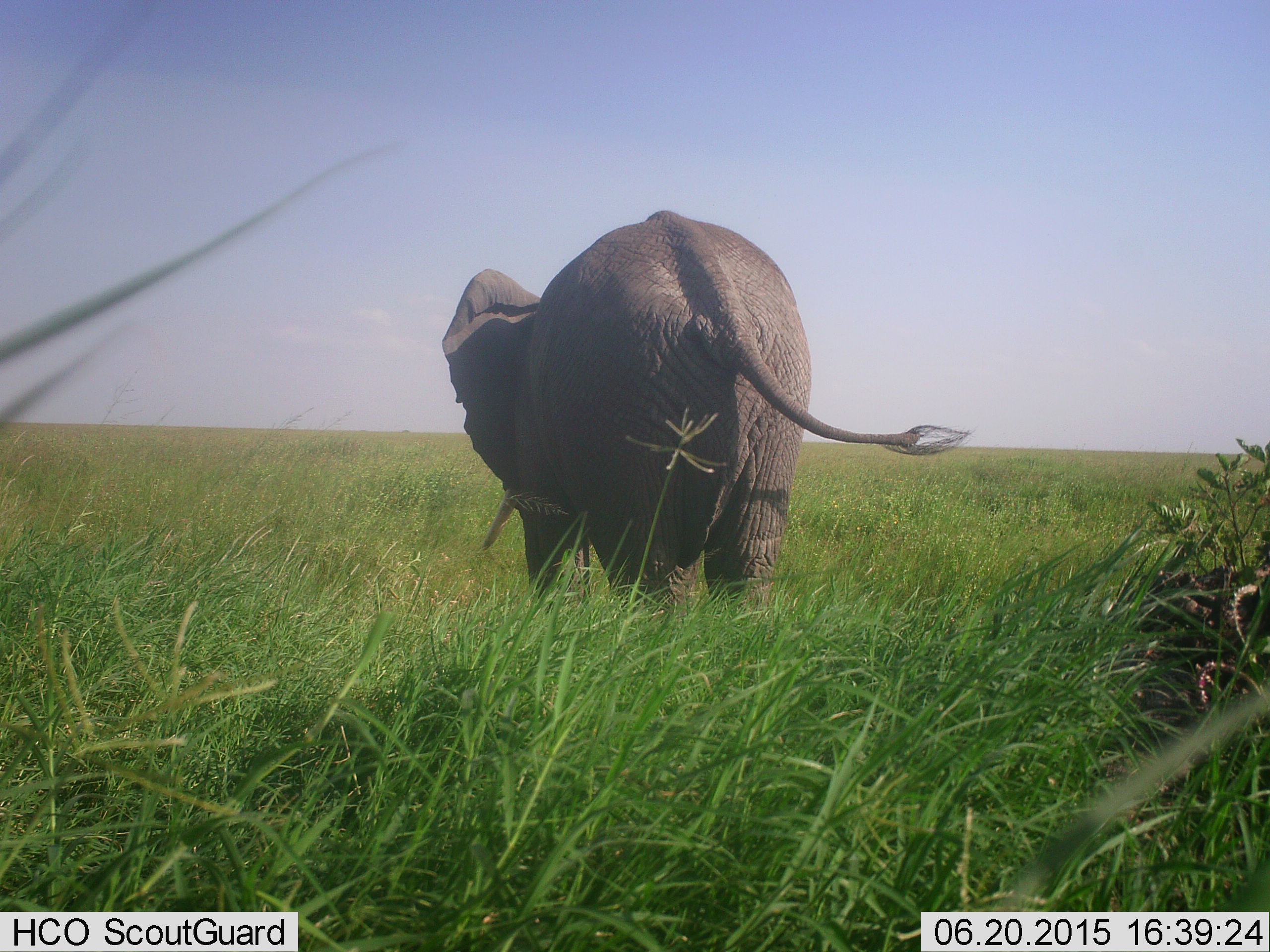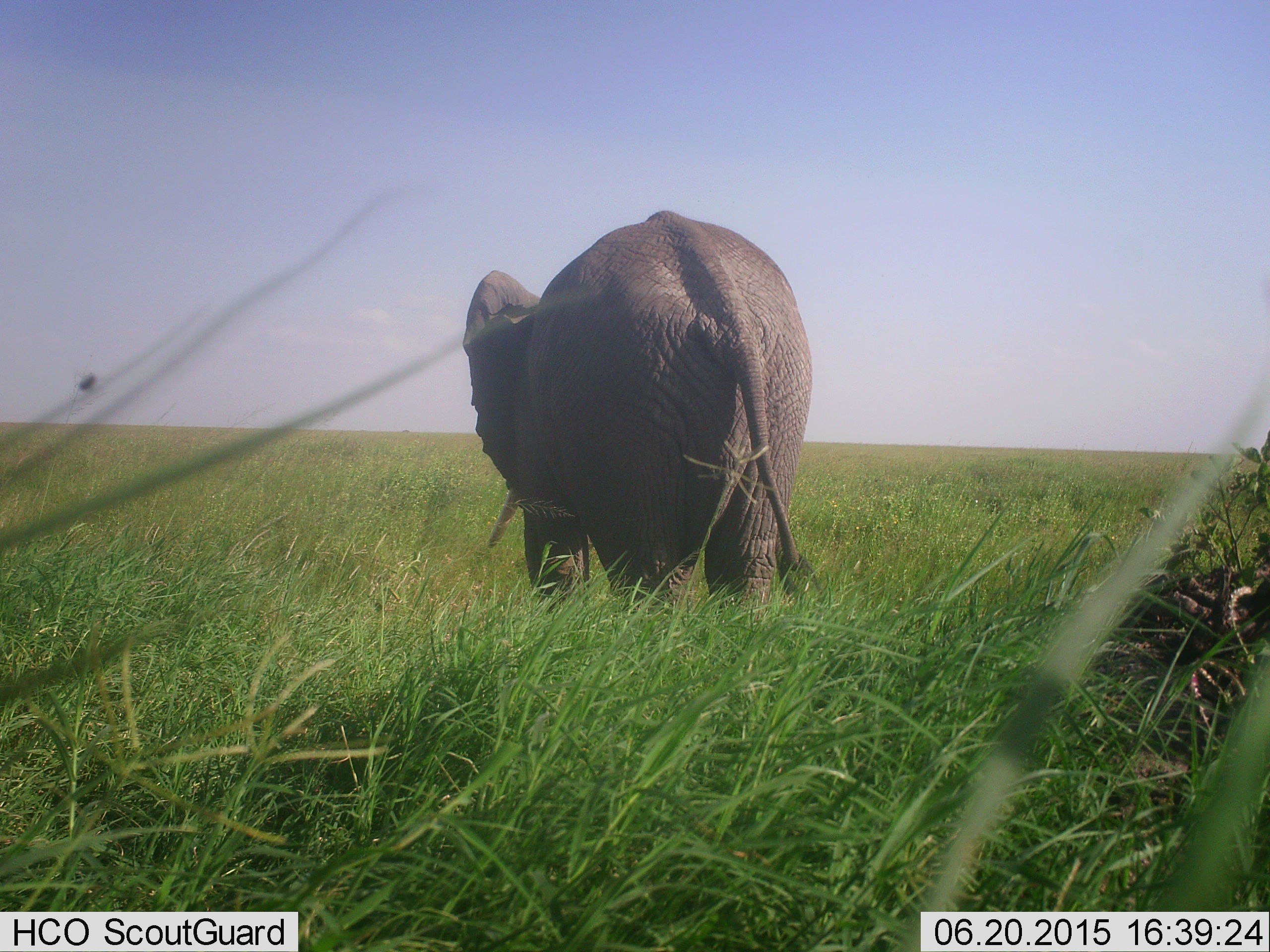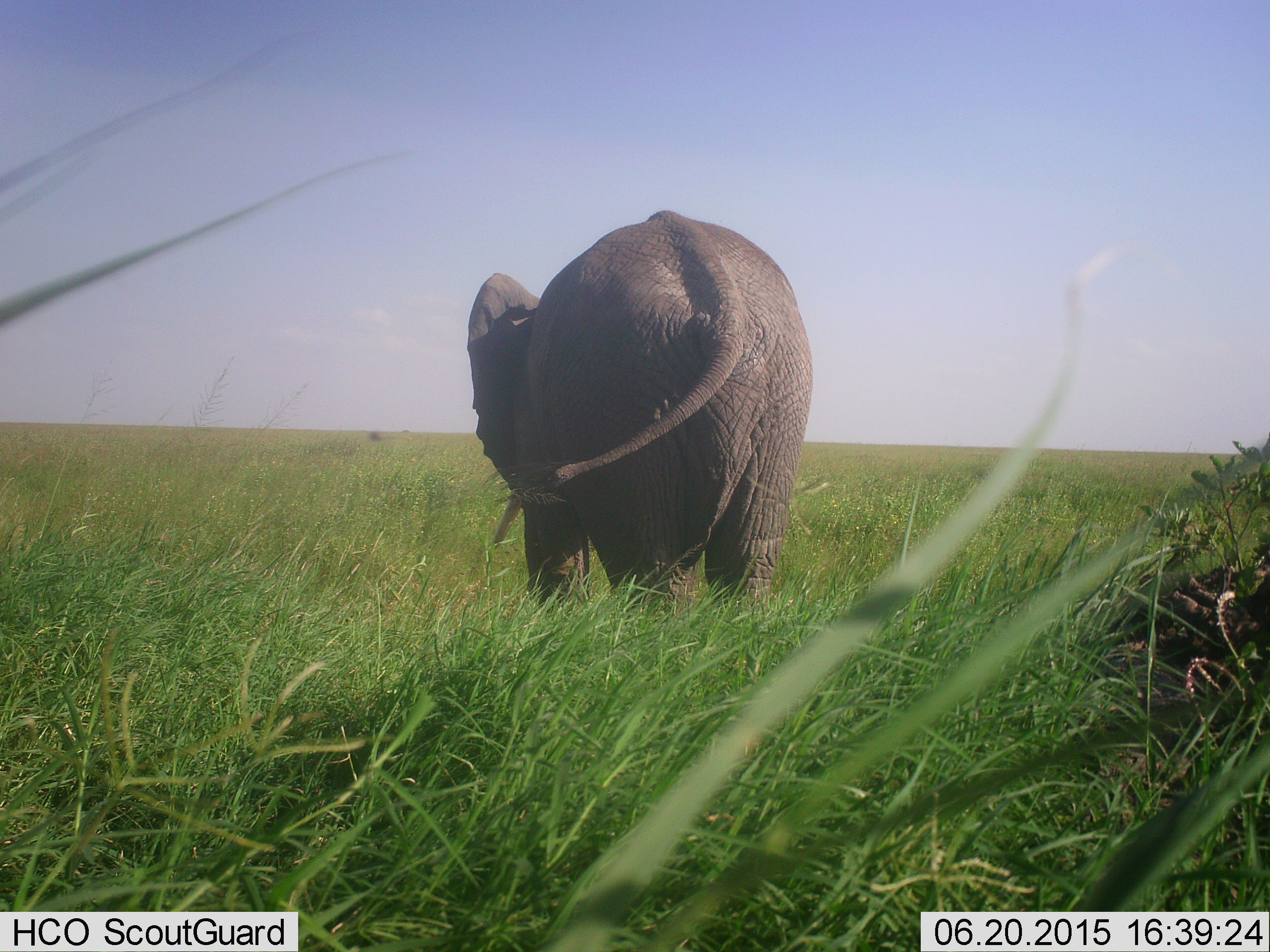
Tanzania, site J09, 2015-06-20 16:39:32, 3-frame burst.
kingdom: Animalia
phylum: Chordata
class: Mammalia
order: Proboscidea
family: Elephantidae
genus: Loxodonta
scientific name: Loxodonta africana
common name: african bush elephant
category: elephant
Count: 1.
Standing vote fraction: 85%.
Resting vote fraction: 0%.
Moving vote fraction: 15%.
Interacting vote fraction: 0%.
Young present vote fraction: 0%.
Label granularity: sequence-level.